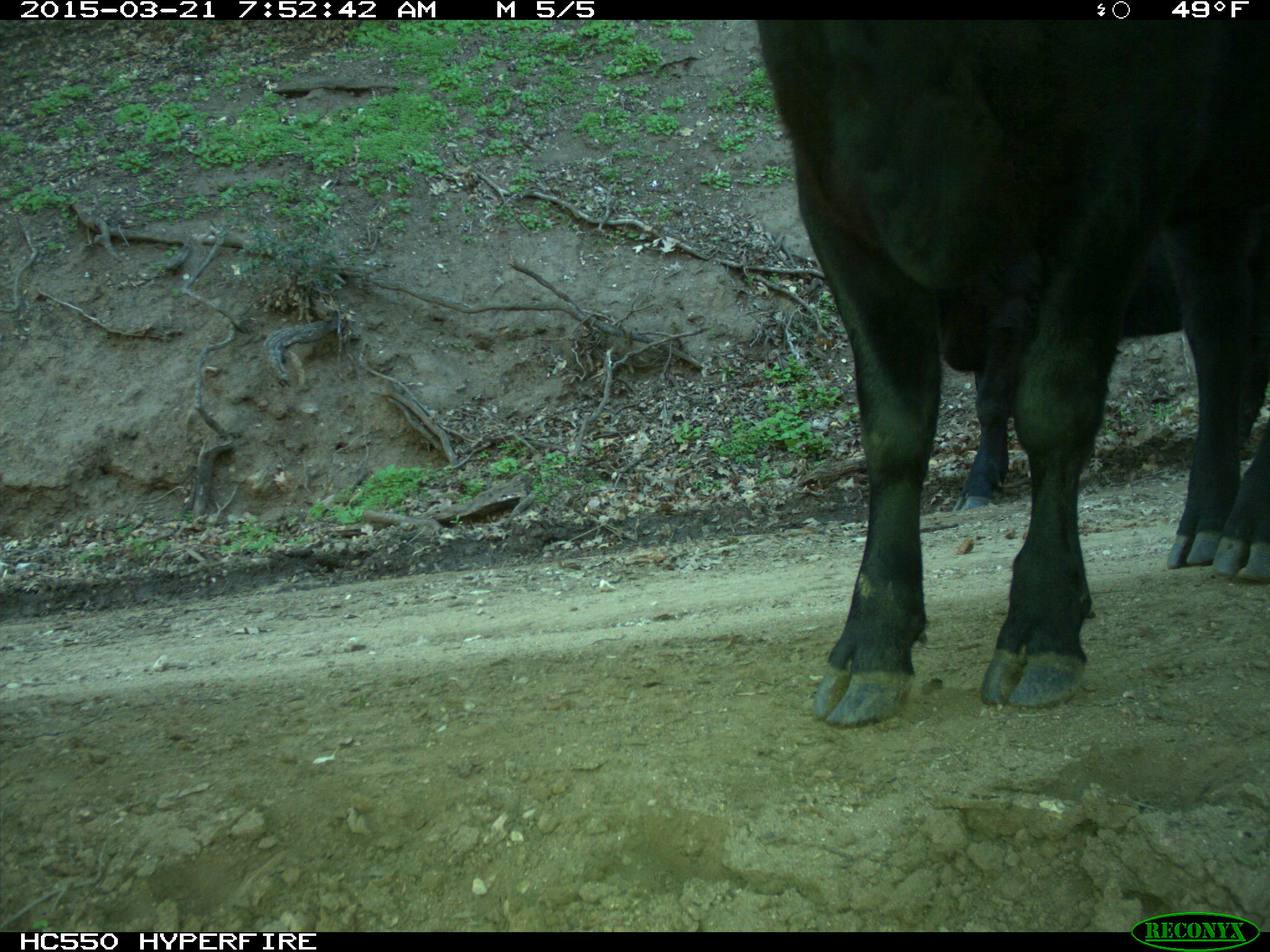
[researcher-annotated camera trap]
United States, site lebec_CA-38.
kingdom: Animalia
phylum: Chordata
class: Mammalia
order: Artiodactyla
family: Bovidae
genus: Bos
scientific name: Bos taurus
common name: domestic cow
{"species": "Bos taurus (domestic cow)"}